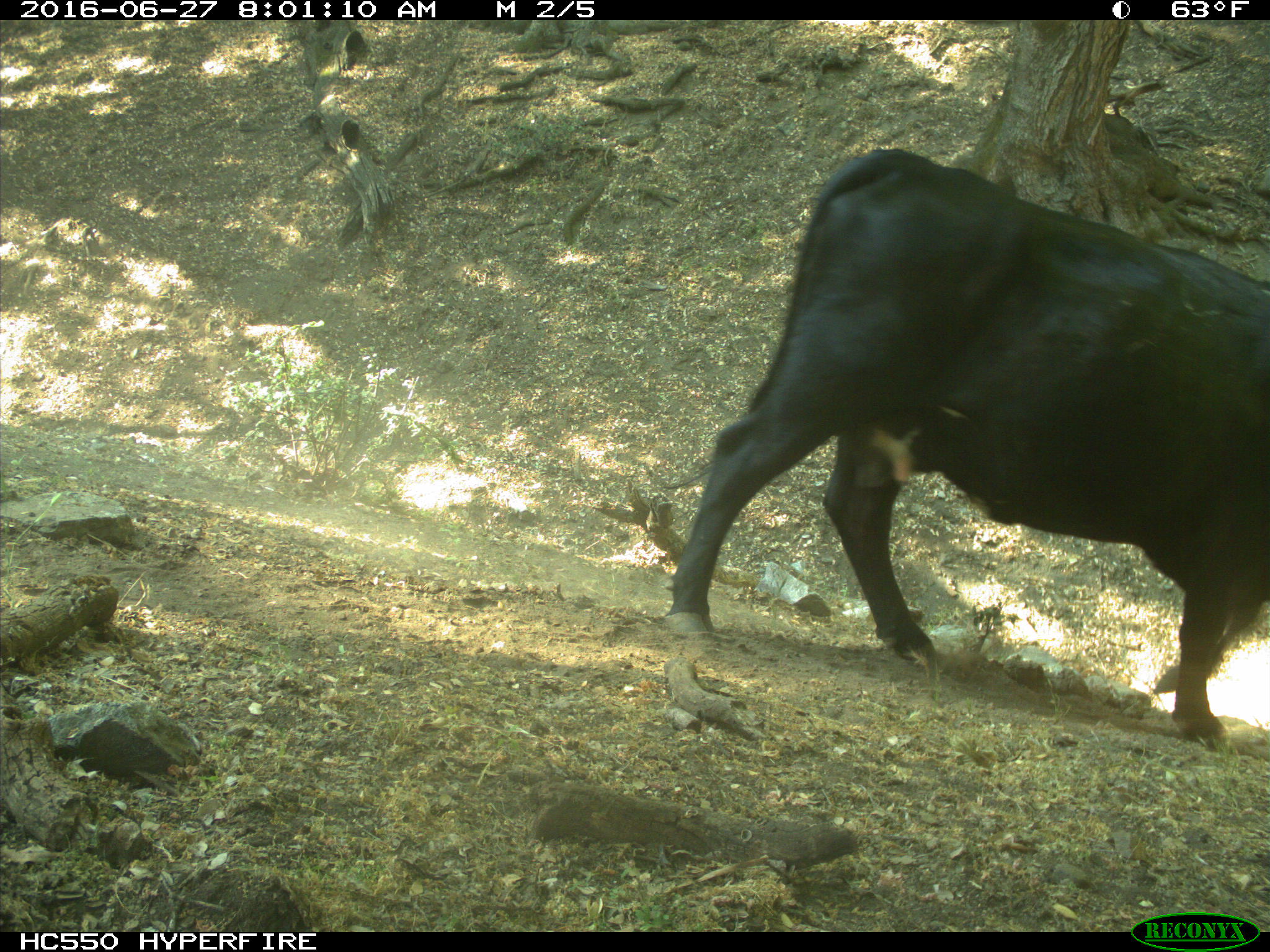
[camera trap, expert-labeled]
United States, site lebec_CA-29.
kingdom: Animalia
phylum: Chordata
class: Mammalia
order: Artiodactyla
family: Bovidae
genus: Bos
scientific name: Bos taurus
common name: domestic cow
Bos taurus (domestic cow).